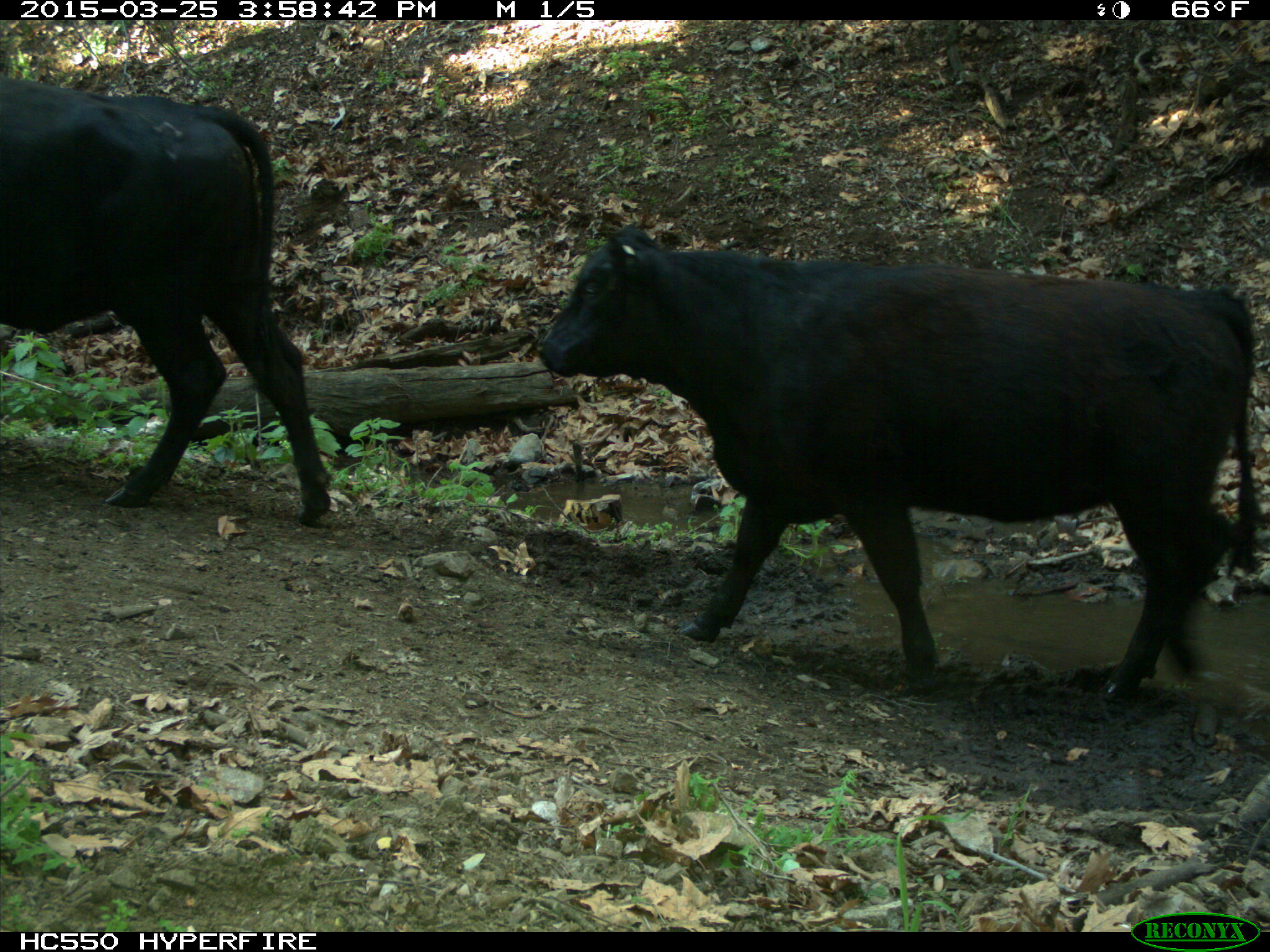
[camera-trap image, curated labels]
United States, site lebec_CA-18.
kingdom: Animalia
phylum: Chordata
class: Mammalia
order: Artiodactyla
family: Bovidae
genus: Bos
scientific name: Bos taurus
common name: domestic cow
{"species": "Bos taurus (domestic cow)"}